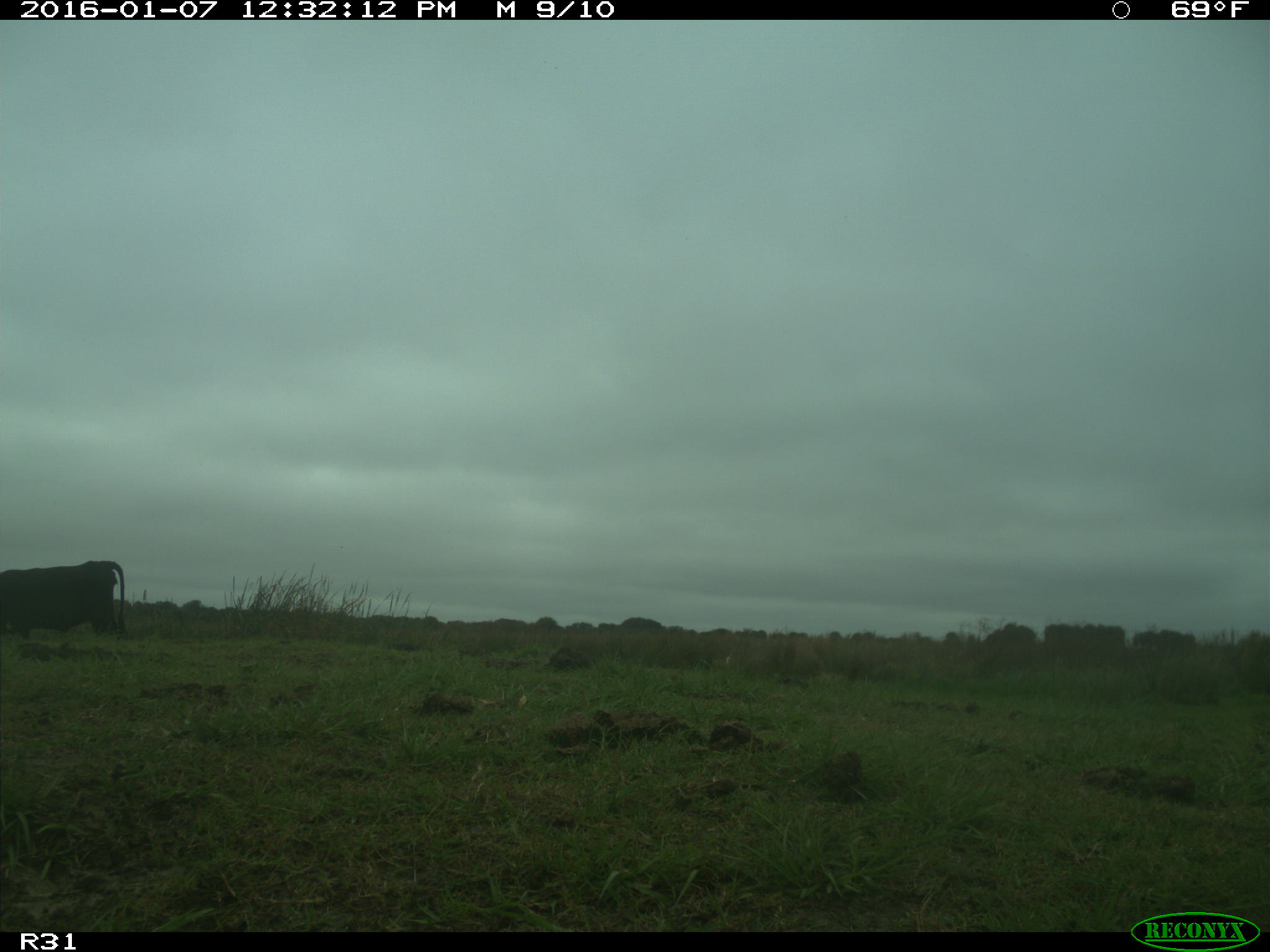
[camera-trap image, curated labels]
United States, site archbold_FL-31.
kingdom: Animalia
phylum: Chordata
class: Mammalia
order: Artiodactyla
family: Bovidae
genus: Bos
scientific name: Bos taurus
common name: domestic cow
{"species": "Bos taurus (domestic cow)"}